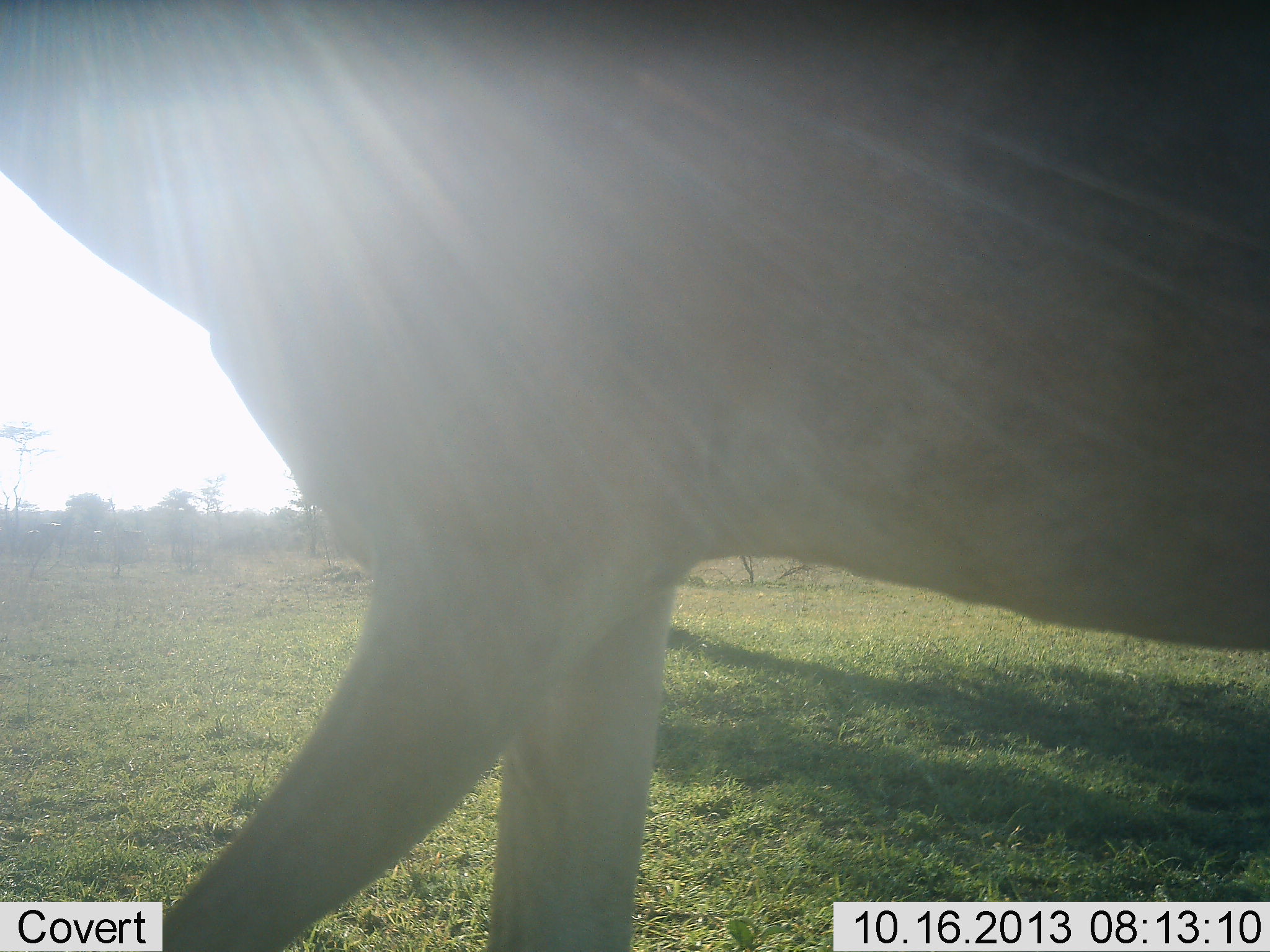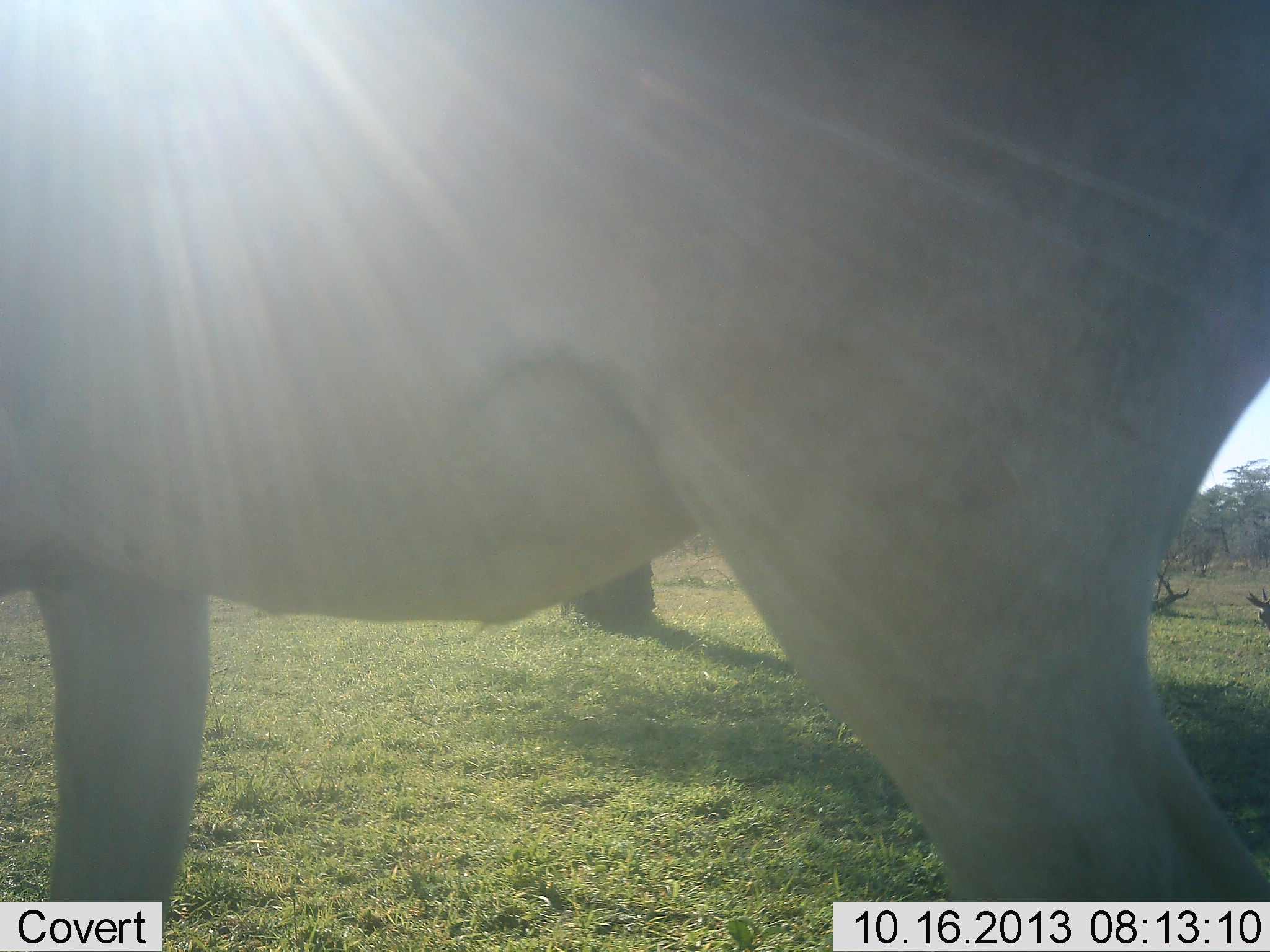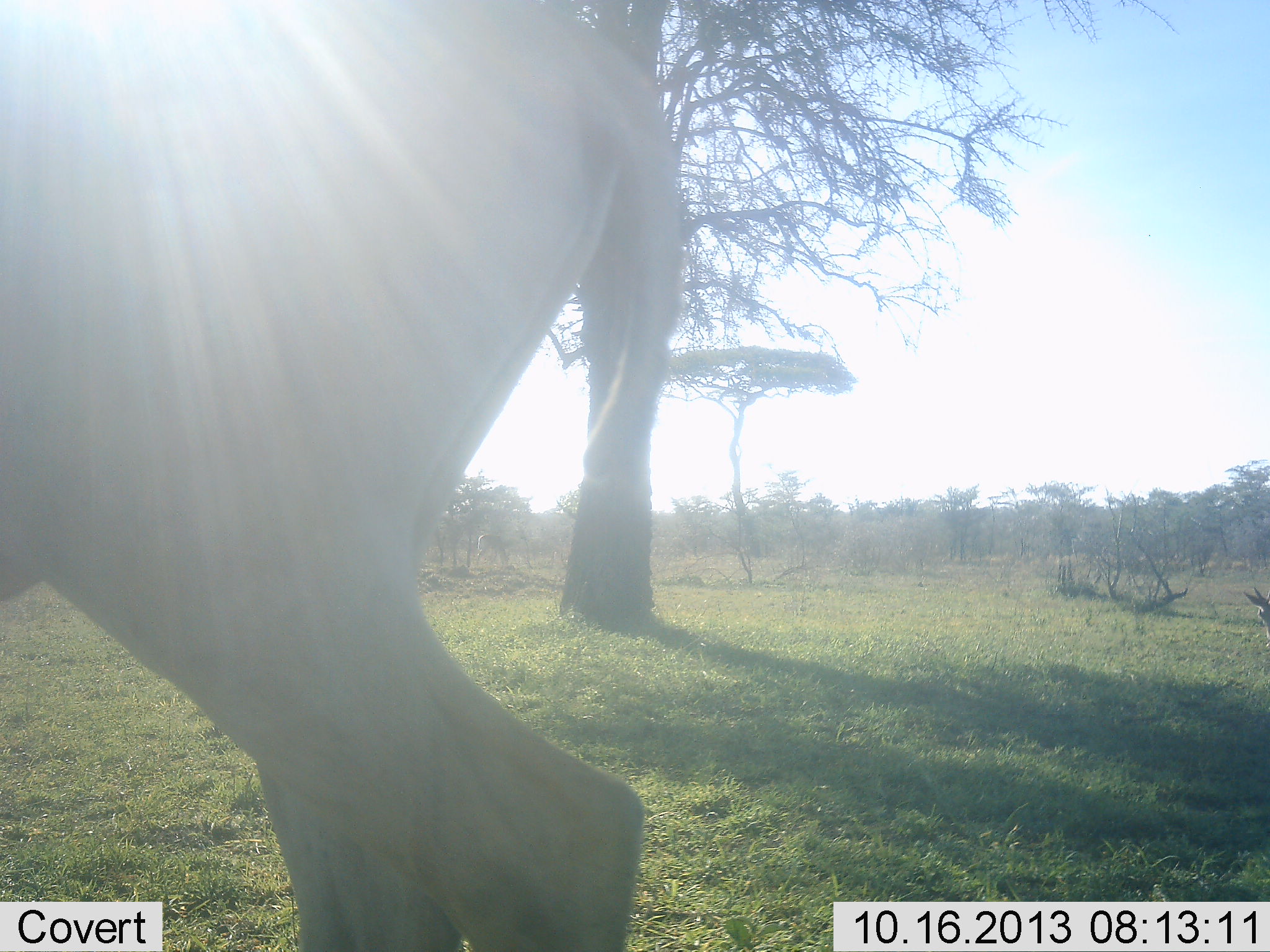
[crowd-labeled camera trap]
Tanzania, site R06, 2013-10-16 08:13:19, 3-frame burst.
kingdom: Animalia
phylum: Chordata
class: Mammalia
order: Artiodactyla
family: Bovidae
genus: Alcelaphus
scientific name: Alcelaphus buselaphus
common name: hartebeest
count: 1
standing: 8%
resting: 0%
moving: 92%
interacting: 0%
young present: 0%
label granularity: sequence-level